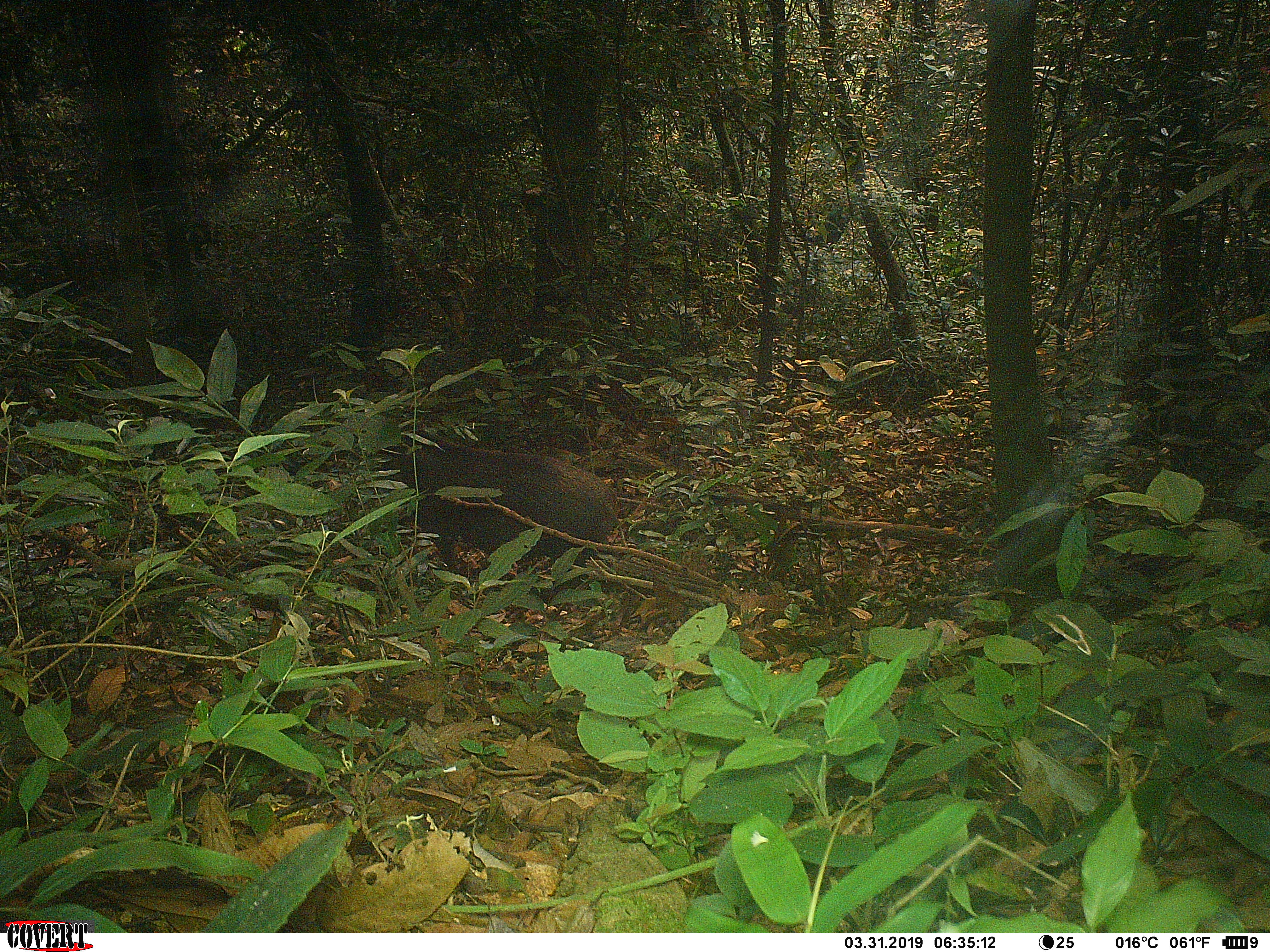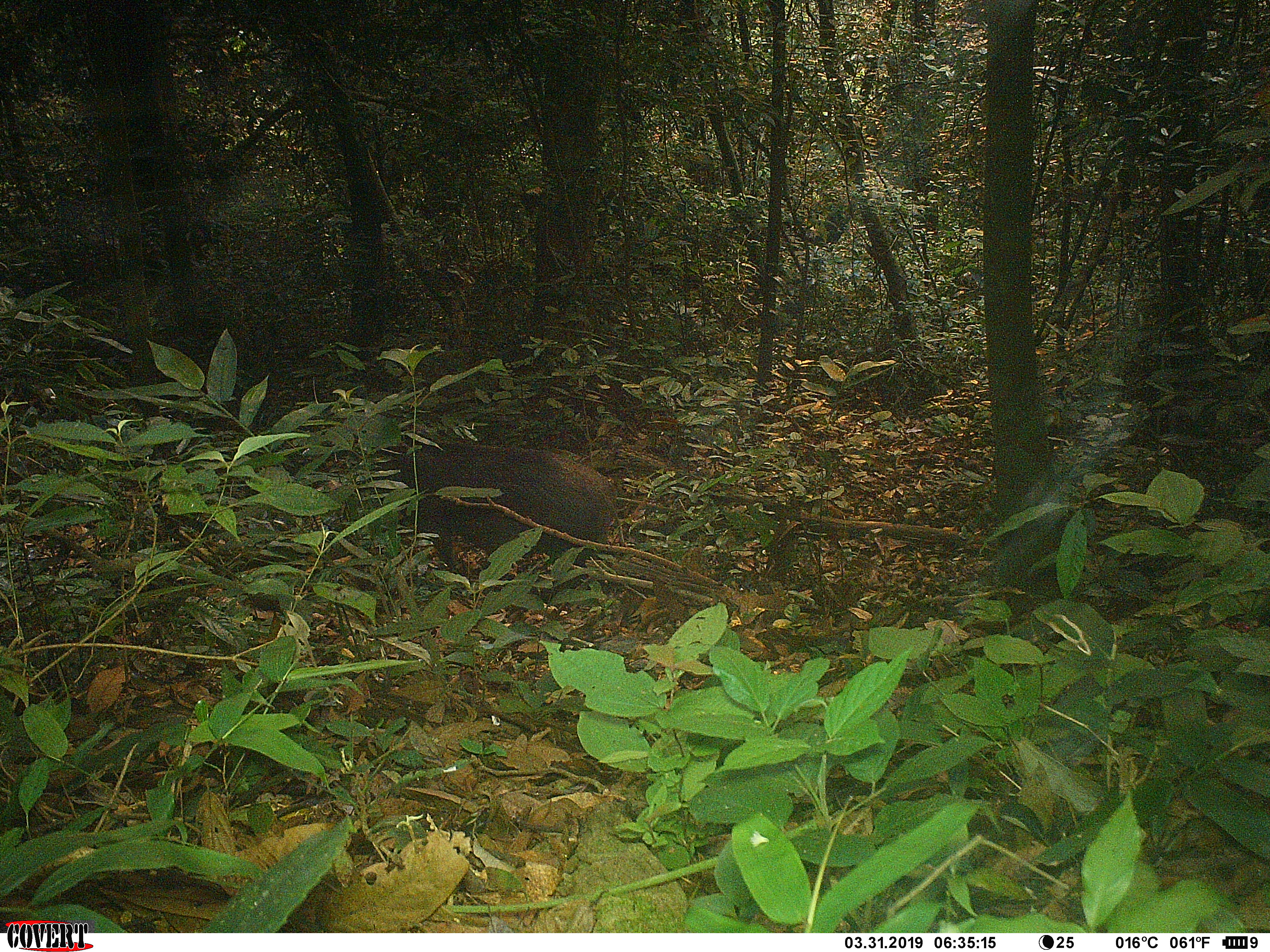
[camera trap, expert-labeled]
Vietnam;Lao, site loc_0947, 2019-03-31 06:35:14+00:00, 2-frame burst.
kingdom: Animalia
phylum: Chordata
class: Mammalia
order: Artiodactyla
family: Suidae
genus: Sus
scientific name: Sus scrofa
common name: eurasian wild pig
Eurasian wild pig (Sus scrofa). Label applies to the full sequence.